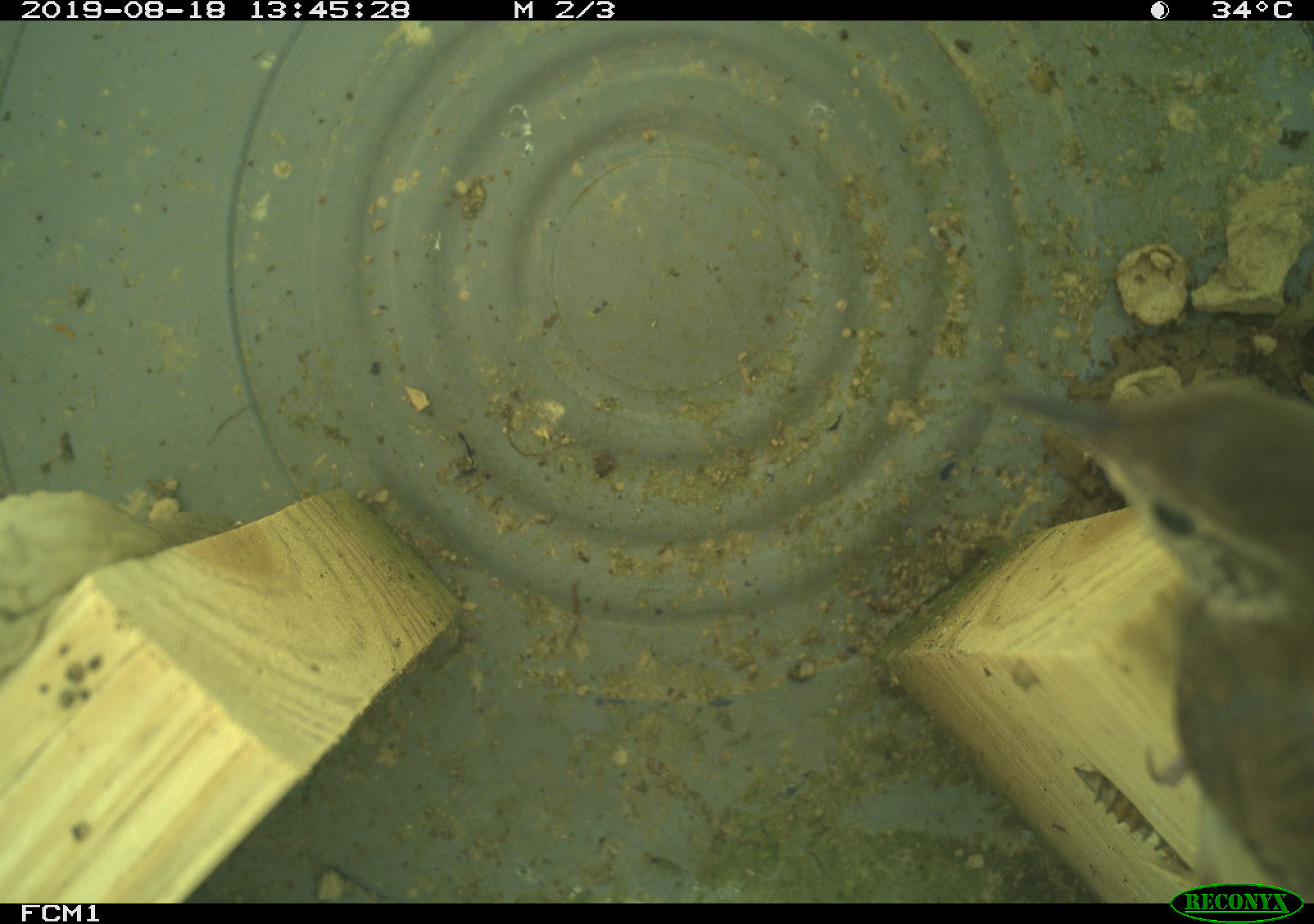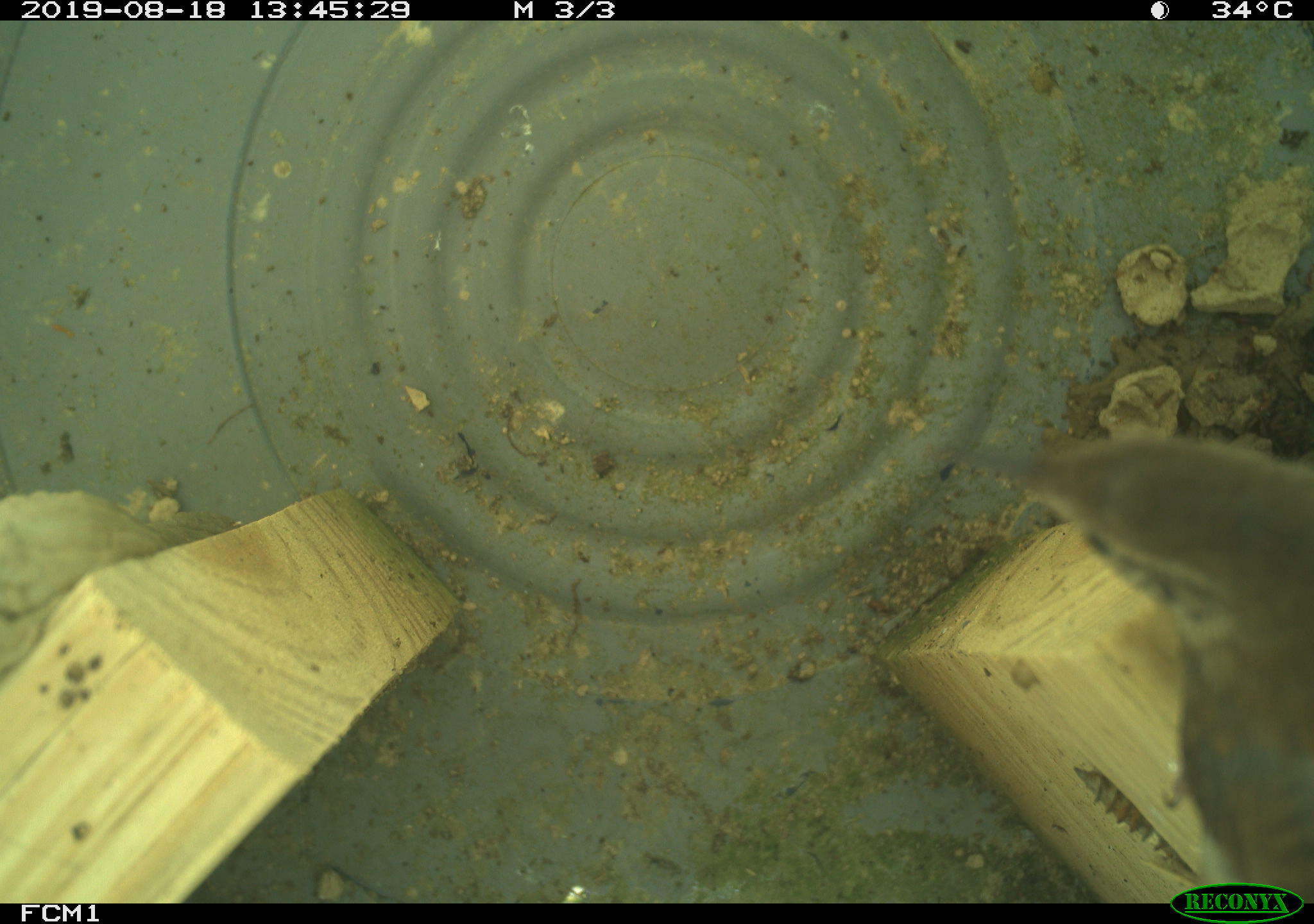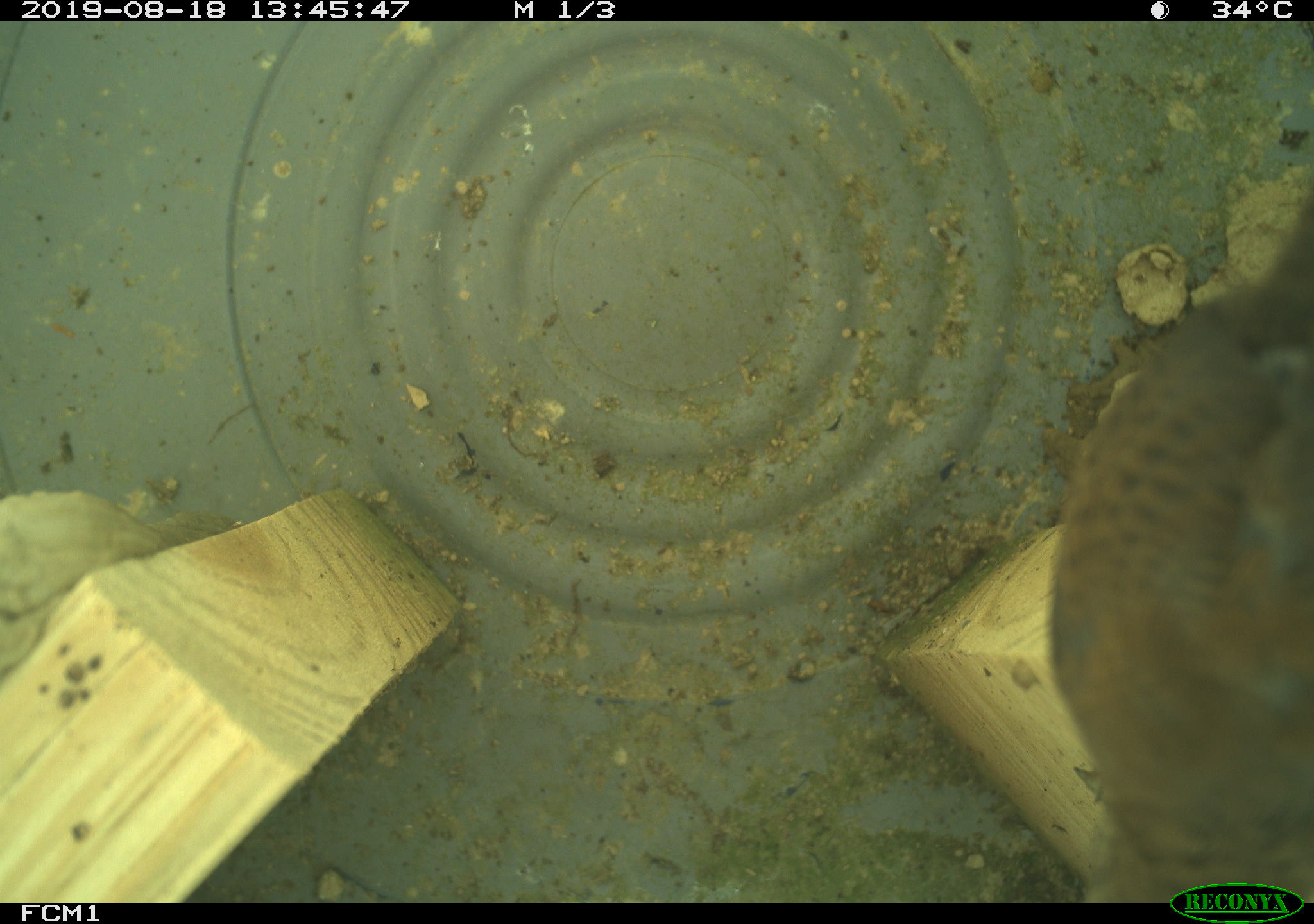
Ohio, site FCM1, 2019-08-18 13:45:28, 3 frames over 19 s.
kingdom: Animalia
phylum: Chordata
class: Aves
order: Passeriformes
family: Troglodytidae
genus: Troglodytes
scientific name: Troglodytes aedon aedon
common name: northern house wren